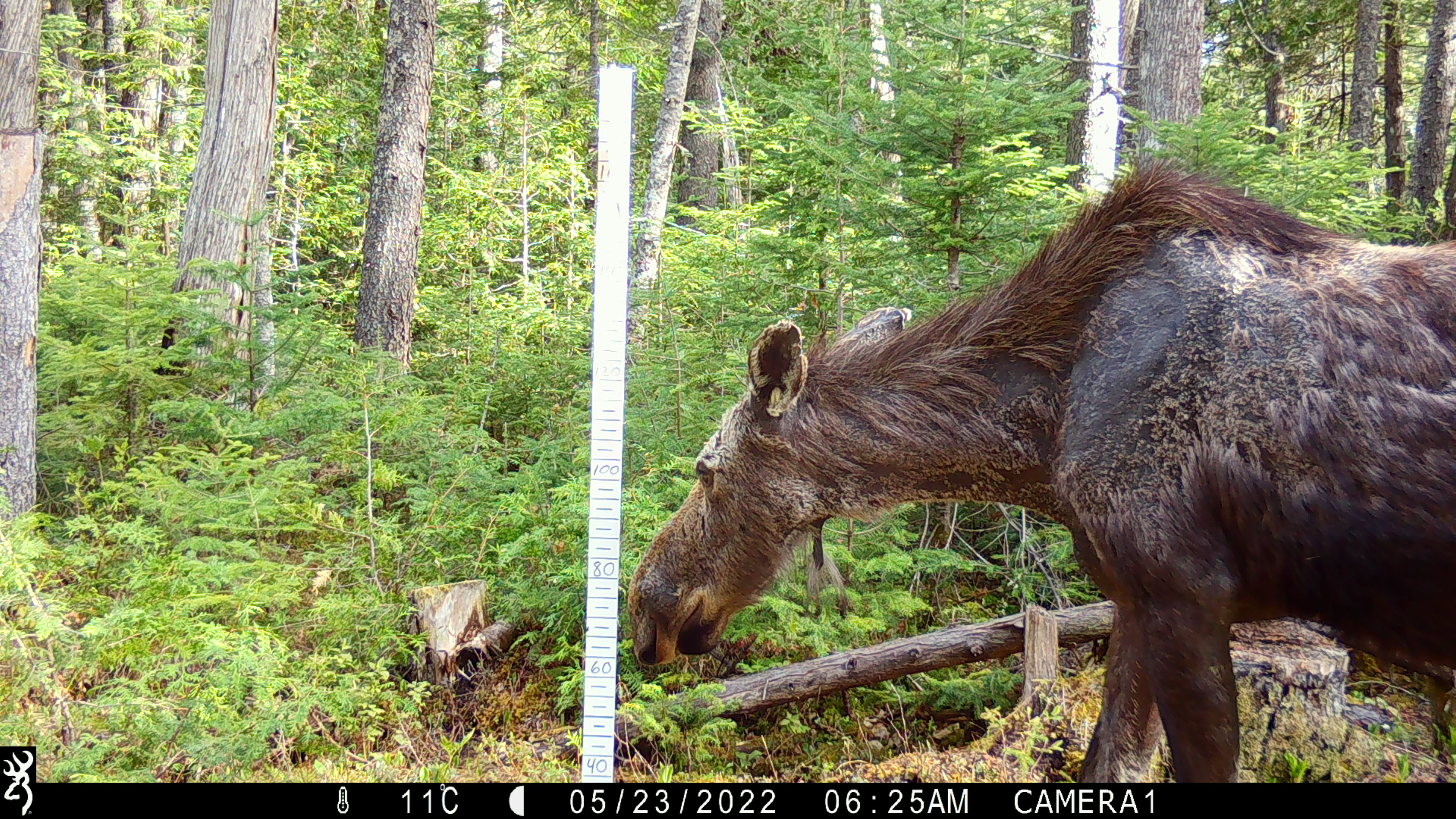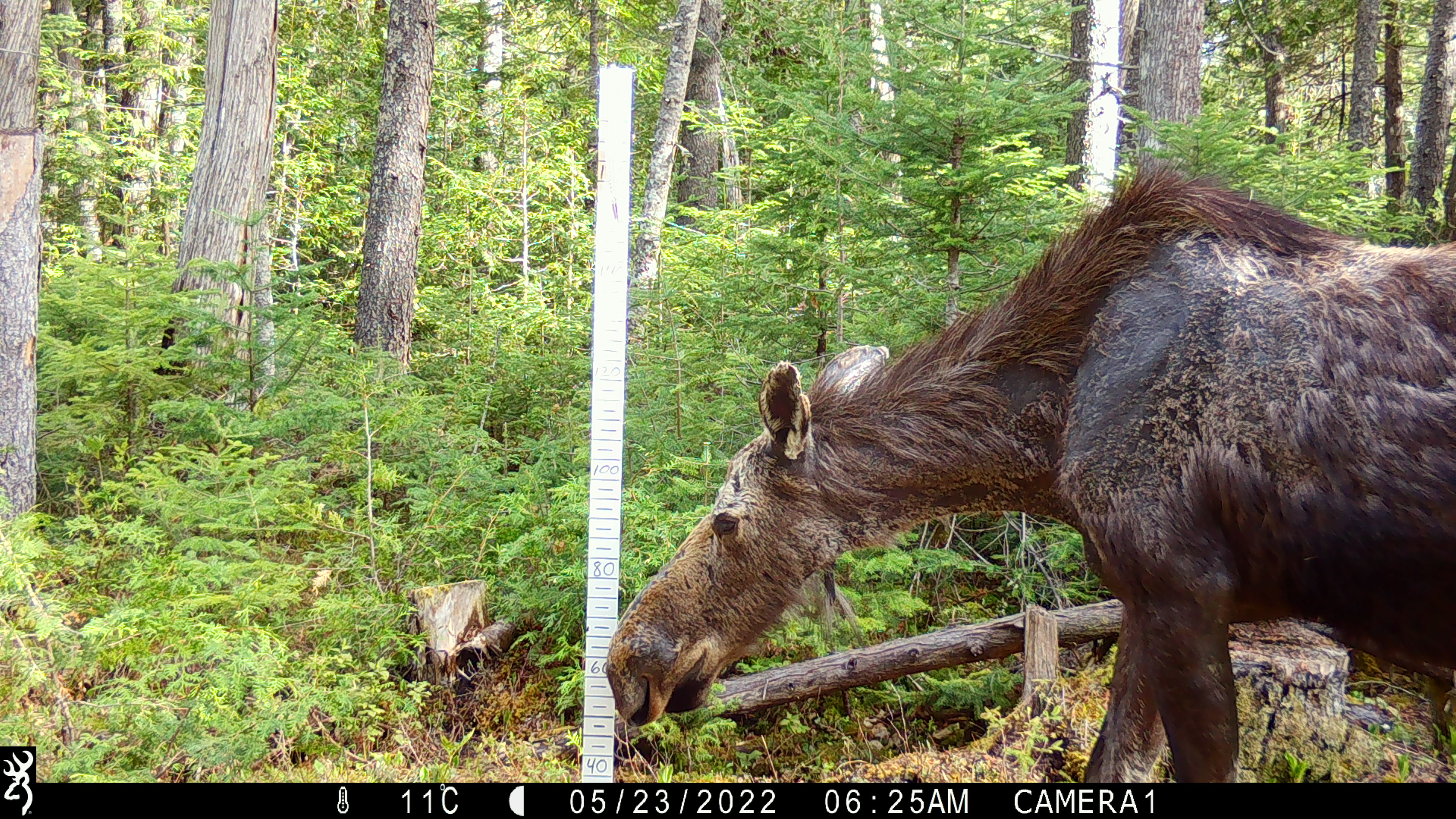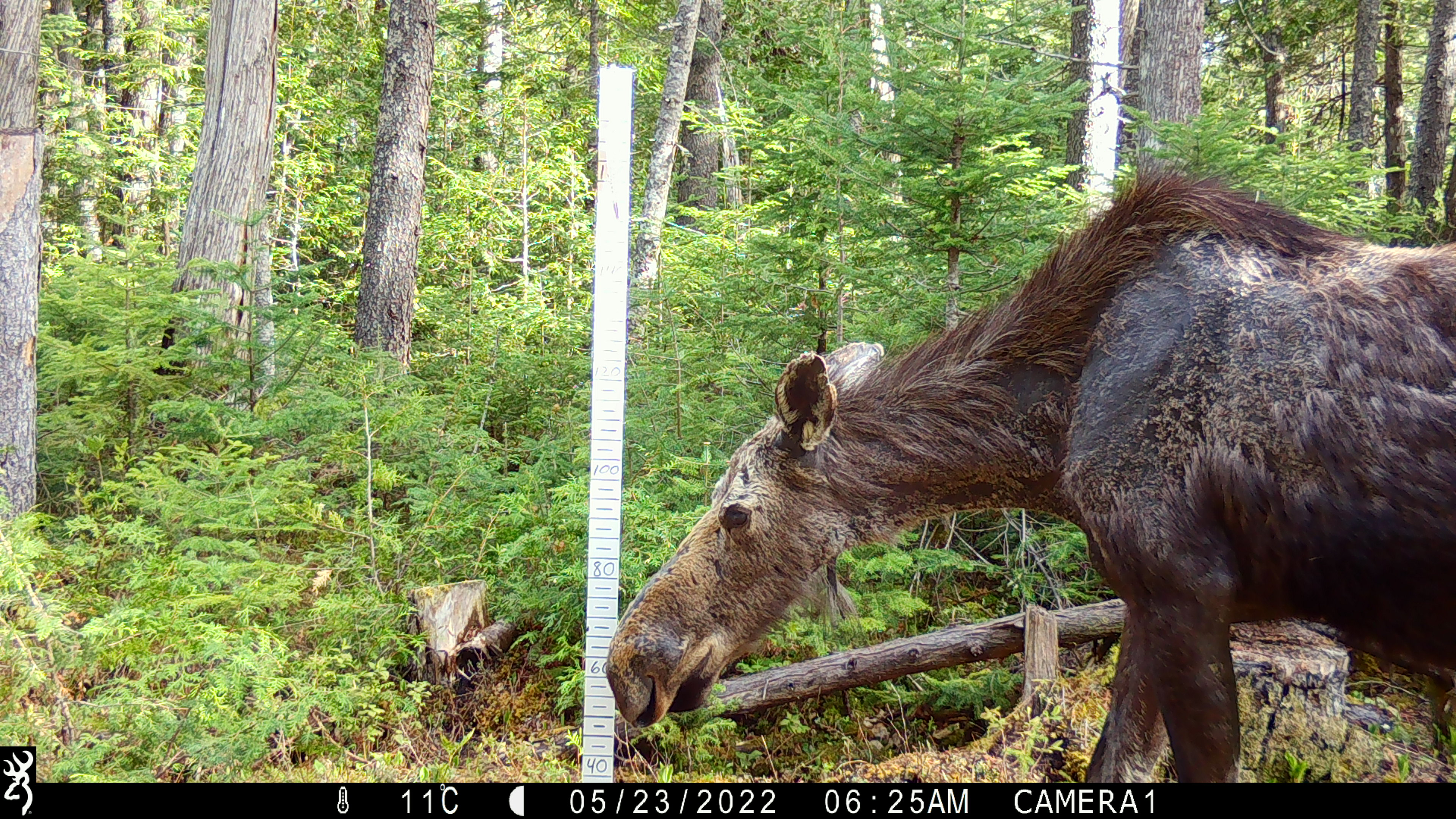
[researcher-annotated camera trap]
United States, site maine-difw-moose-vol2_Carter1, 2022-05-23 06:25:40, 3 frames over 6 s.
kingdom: Animalia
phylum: Chordata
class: Mammalia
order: Artiodactyla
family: Cervidae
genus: Alces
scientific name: Alces alces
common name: moose